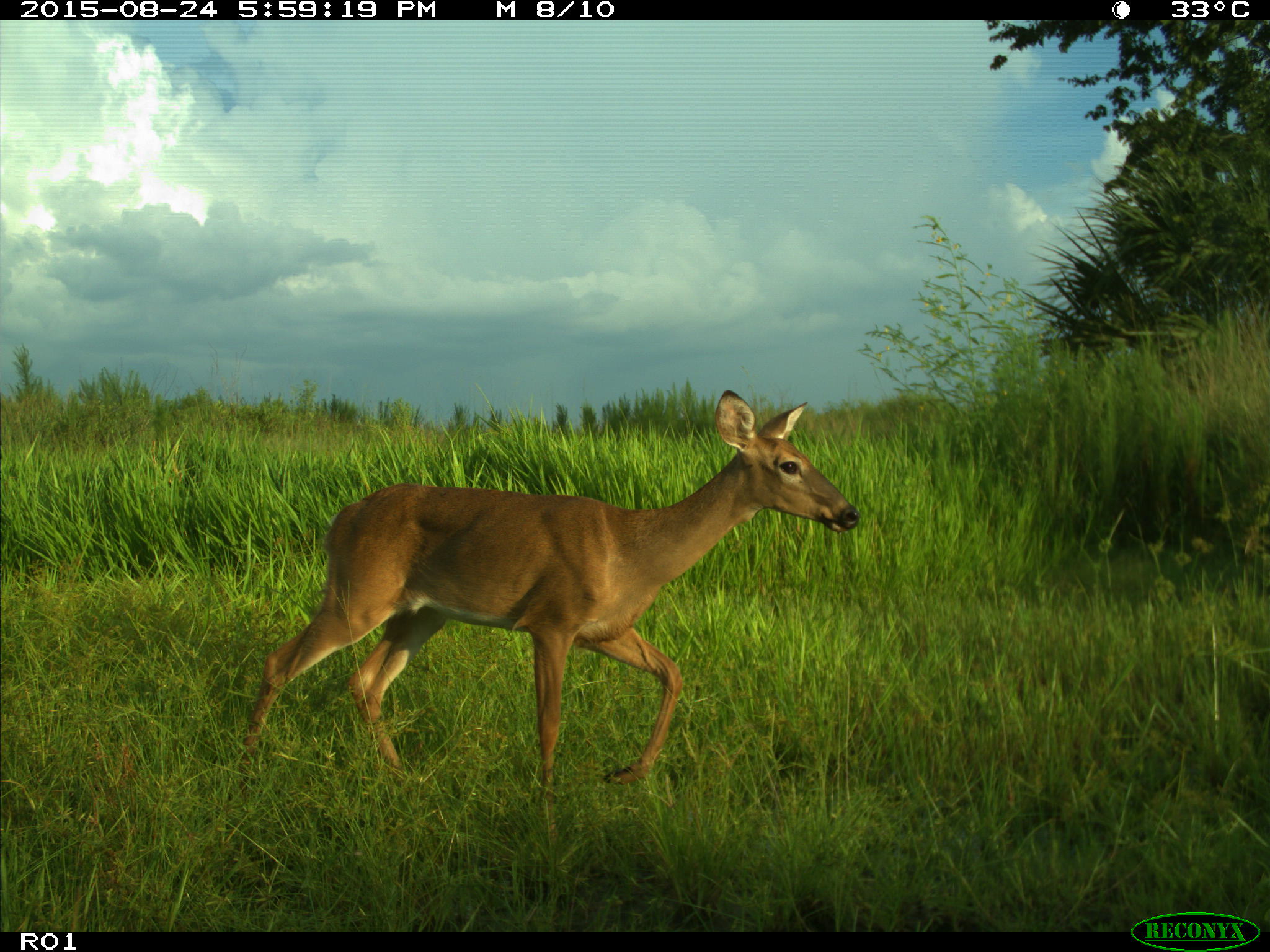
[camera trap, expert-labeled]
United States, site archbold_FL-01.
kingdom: Animalia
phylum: Chordata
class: Mammalia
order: Artiodactyla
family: Cervidae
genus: Odocoileus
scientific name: Odocoileus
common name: deer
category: unidentified deer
Unidentified deer (deer) (Odocoileus).